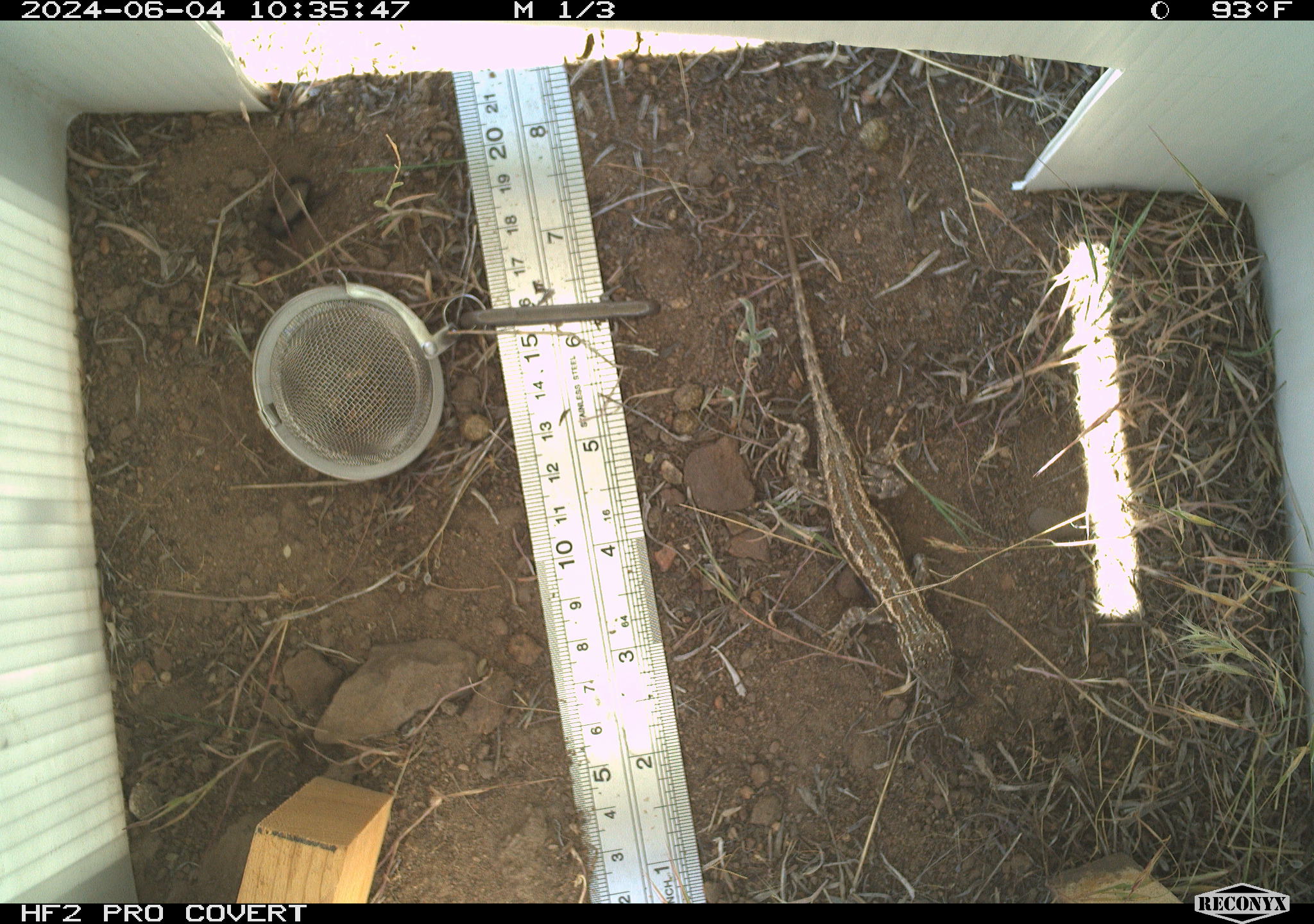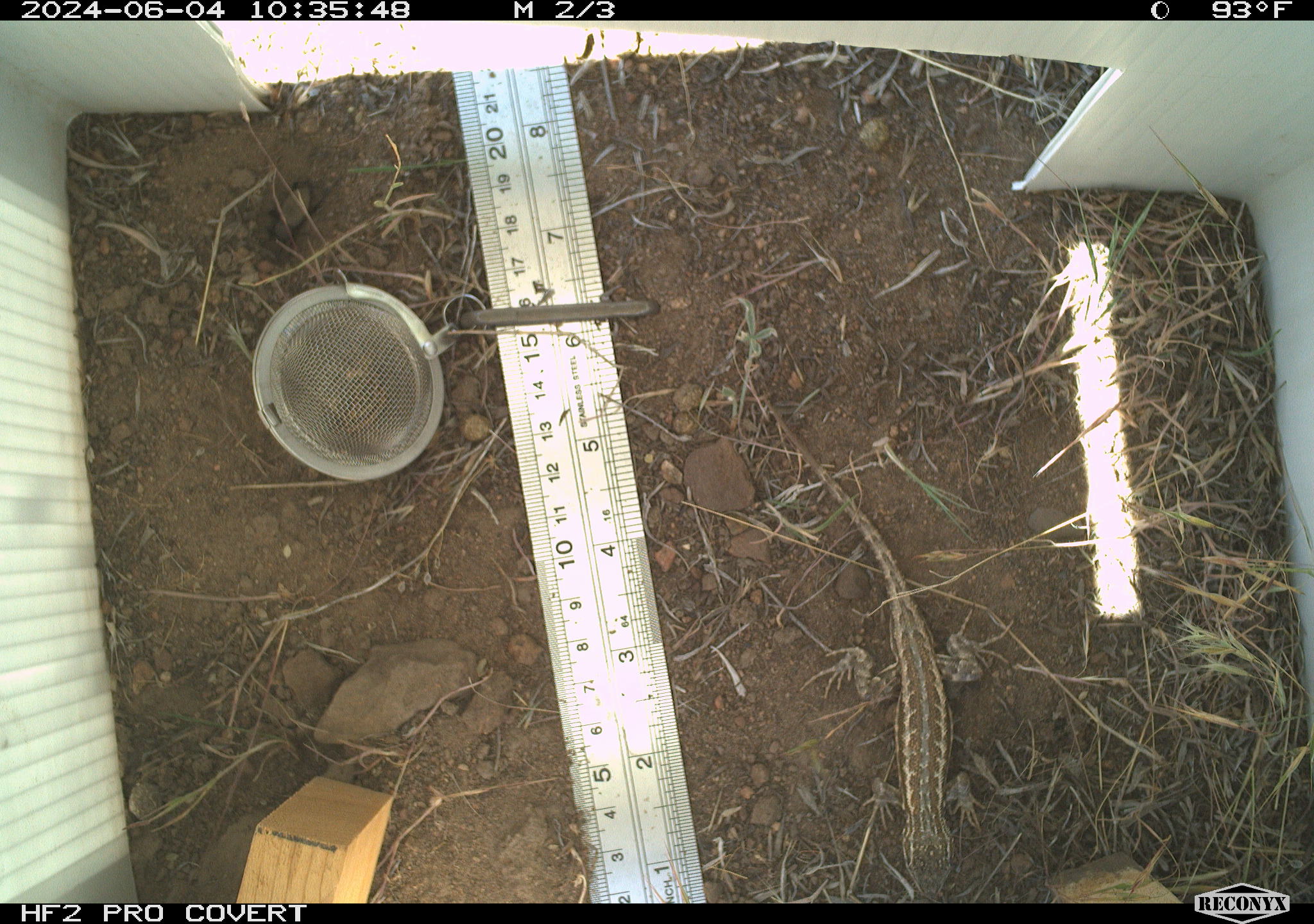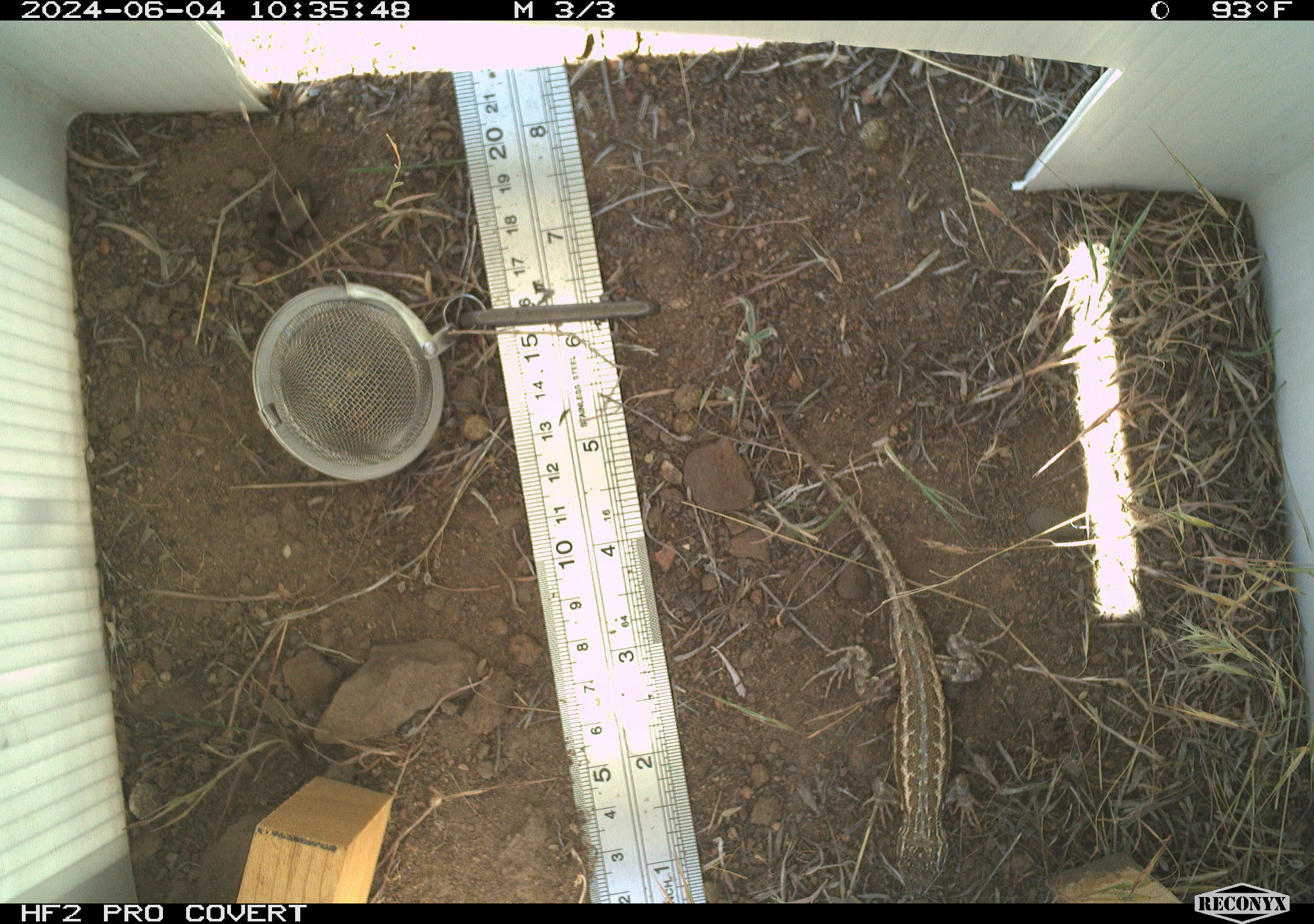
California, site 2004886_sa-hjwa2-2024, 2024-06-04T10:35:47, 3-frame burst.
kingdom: Animalia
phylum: Chordata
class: Reptilia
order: Squamata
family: Phrynosomatidae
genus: Sceloporus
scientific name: Sceloporus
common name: spiny lizards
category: sceloporus species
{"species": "sceloporus species (spiny lizards) (Sceloporus)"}